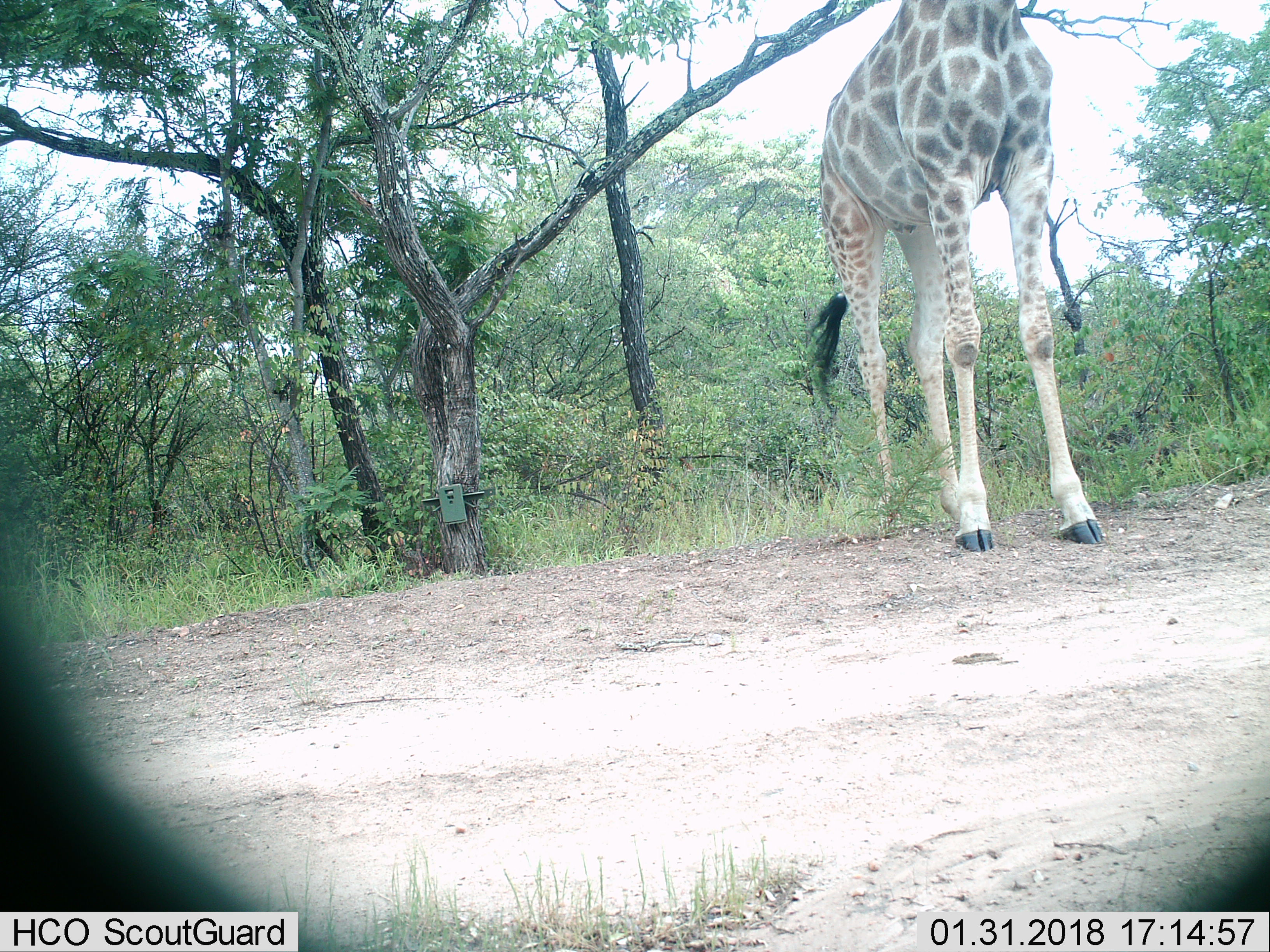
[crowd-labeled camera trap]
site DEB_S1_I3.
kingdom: Animalia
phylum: Chordata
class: Mammalia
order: Artiodactyla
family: Giraffidae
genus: Giraffa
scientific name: Giraffa camelopardalis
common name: giraffe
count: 1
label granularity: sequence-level